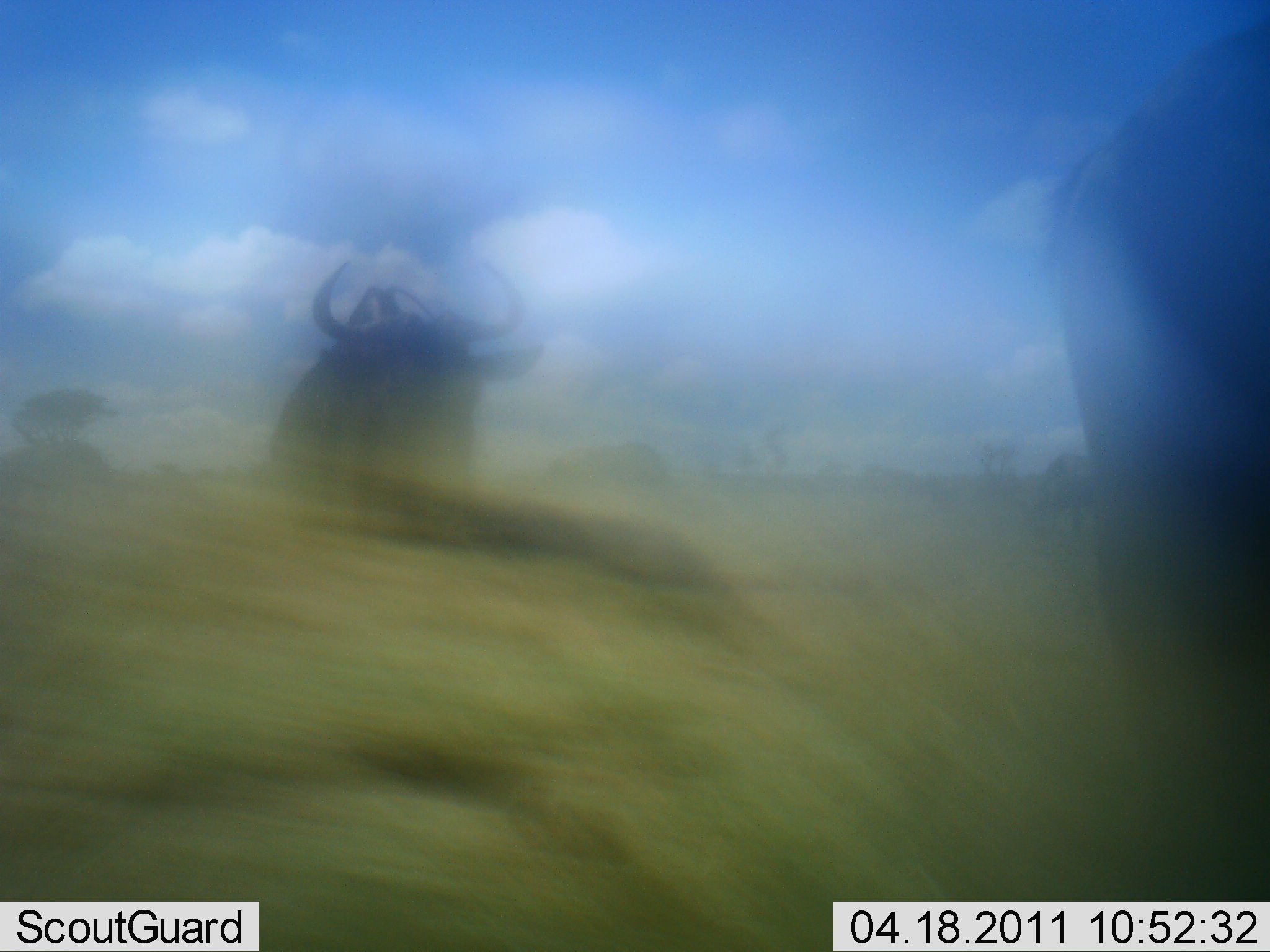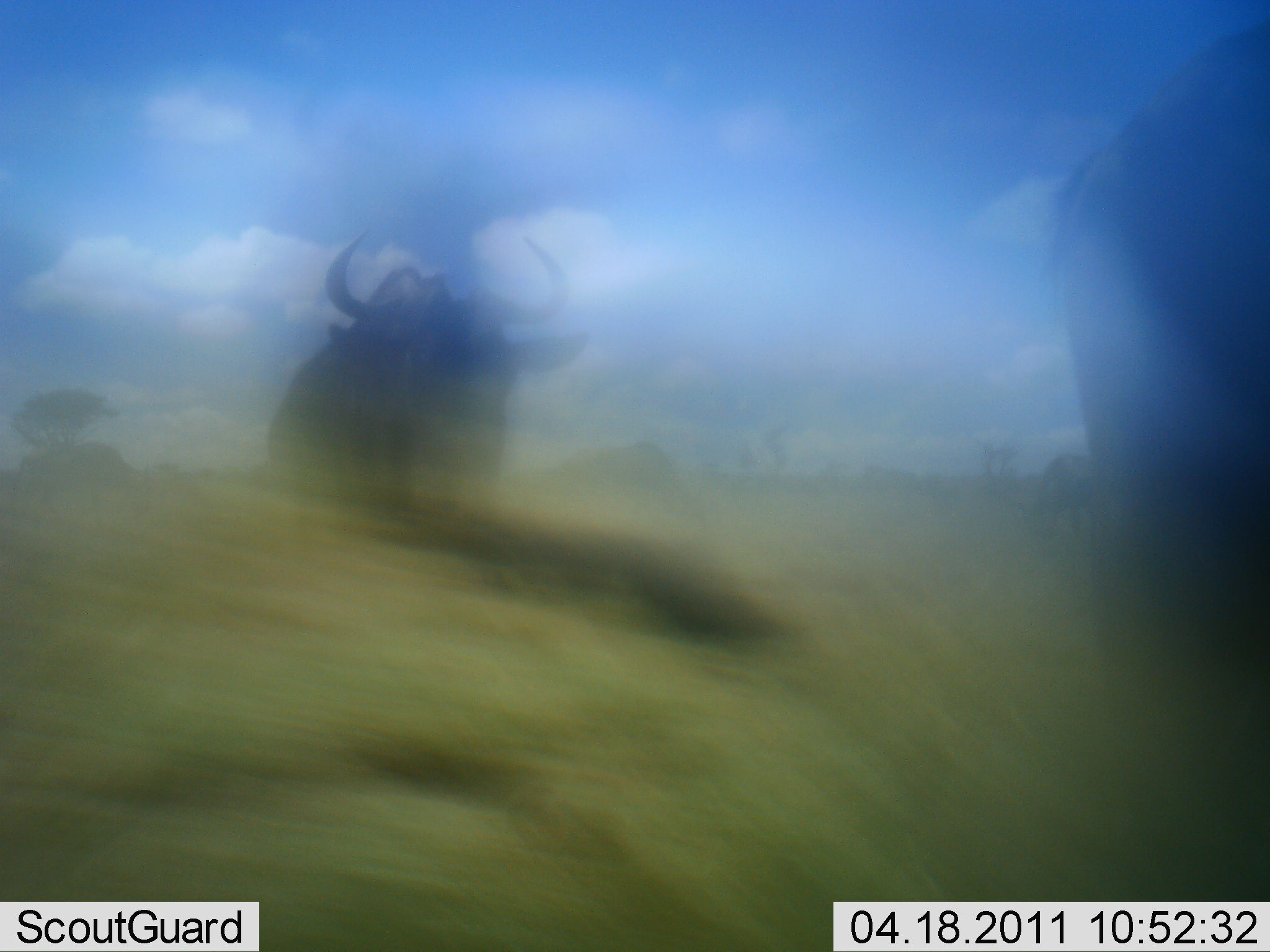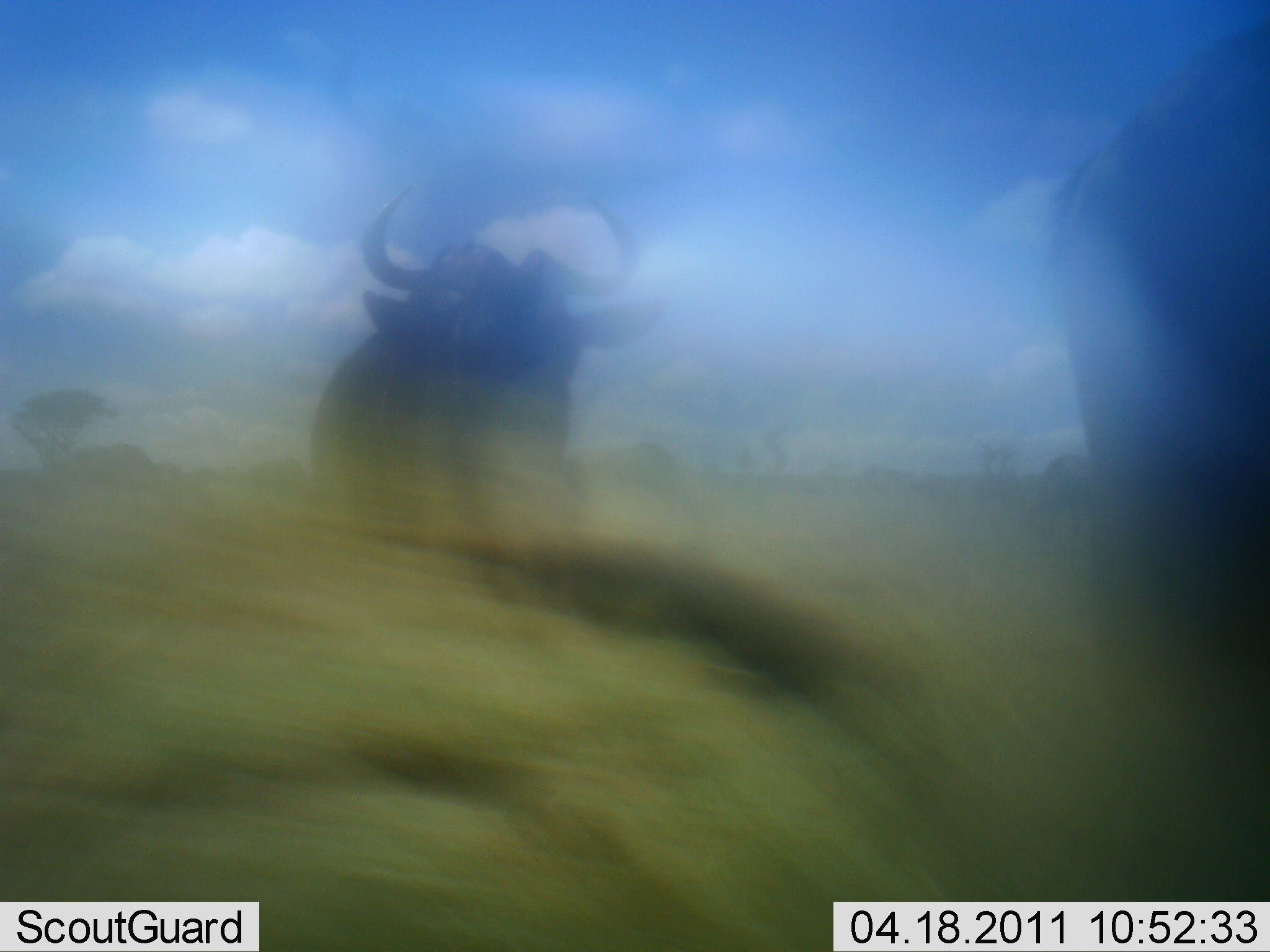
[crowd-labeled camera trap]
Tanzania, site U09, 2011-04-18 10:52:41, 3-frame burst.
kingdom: Animalia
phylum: Chordata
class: Mammalia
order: Artiodactyla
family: Bovidae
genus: Connochaetes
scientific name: Connochaetes taurinus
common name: blue wildebeest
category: wildebeest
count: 4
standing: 33%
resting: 0%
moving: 83%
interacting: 0%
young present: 0%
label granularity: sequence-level